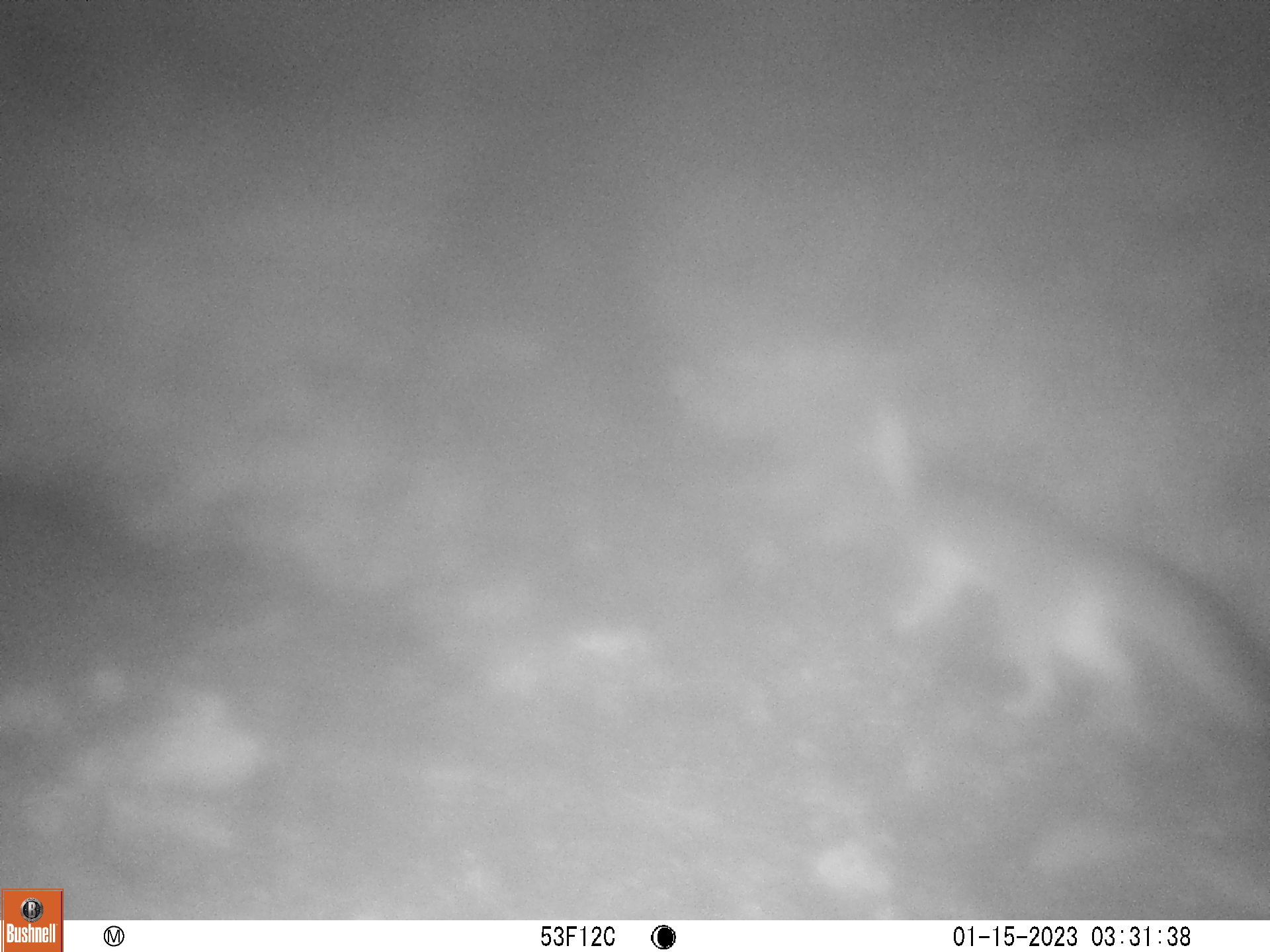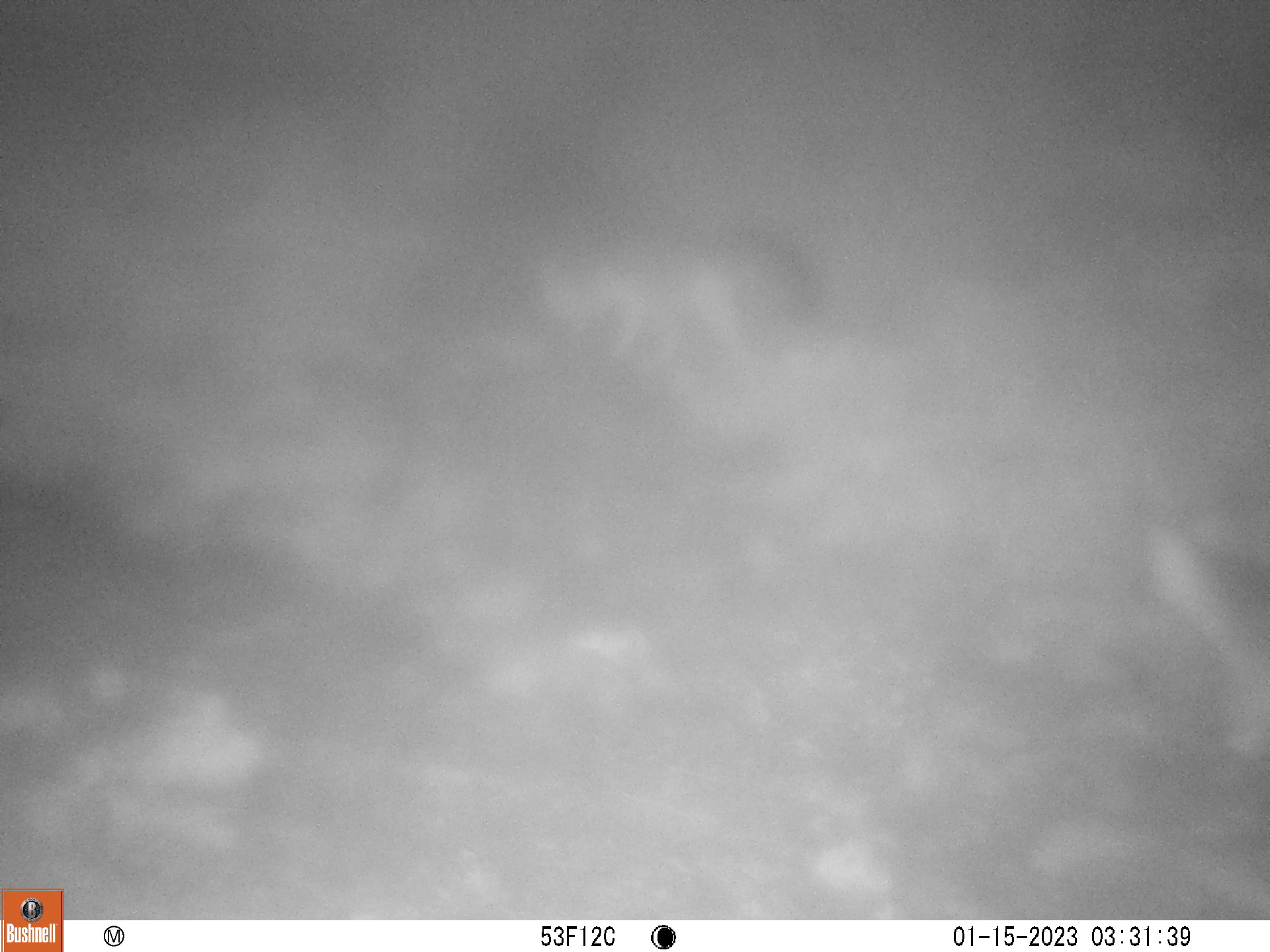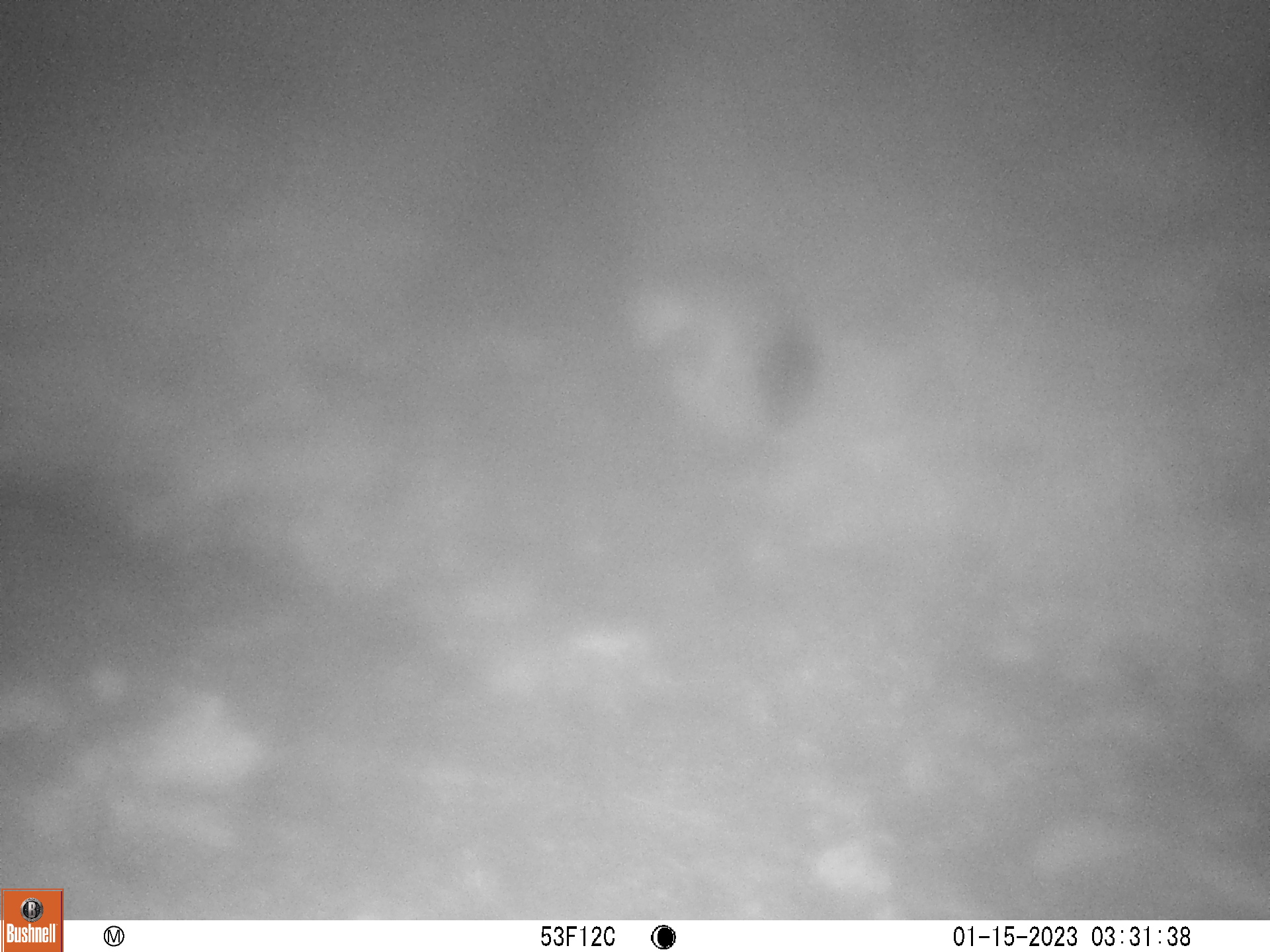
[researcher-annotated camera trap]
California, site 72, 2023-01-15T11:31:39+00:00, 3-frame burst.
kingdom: Animalia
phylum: Chordata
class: Mammalia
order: Carnivora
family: Canidae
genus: Urocyon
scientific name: Urocyon cinereoargenteus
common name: gray fox